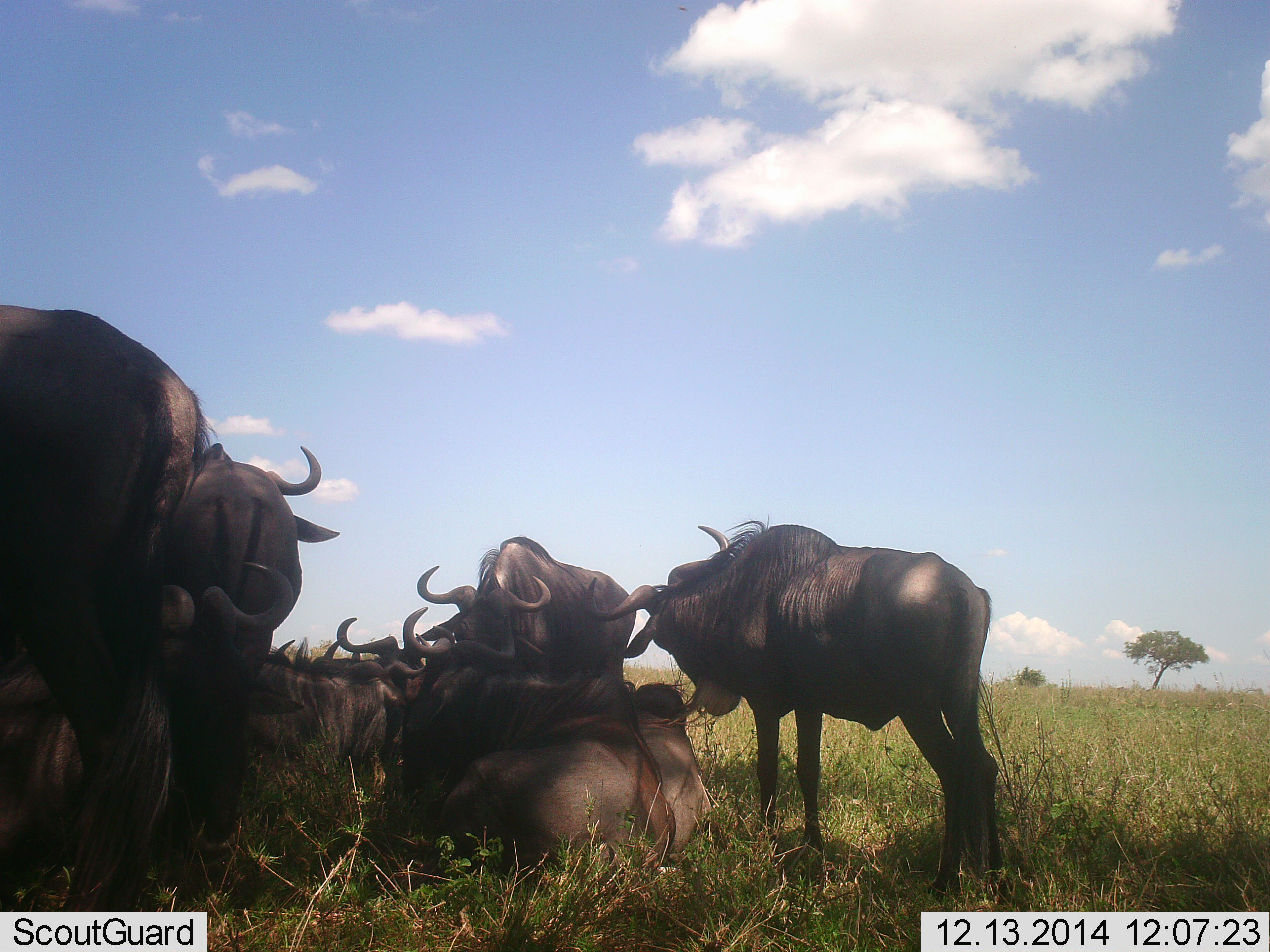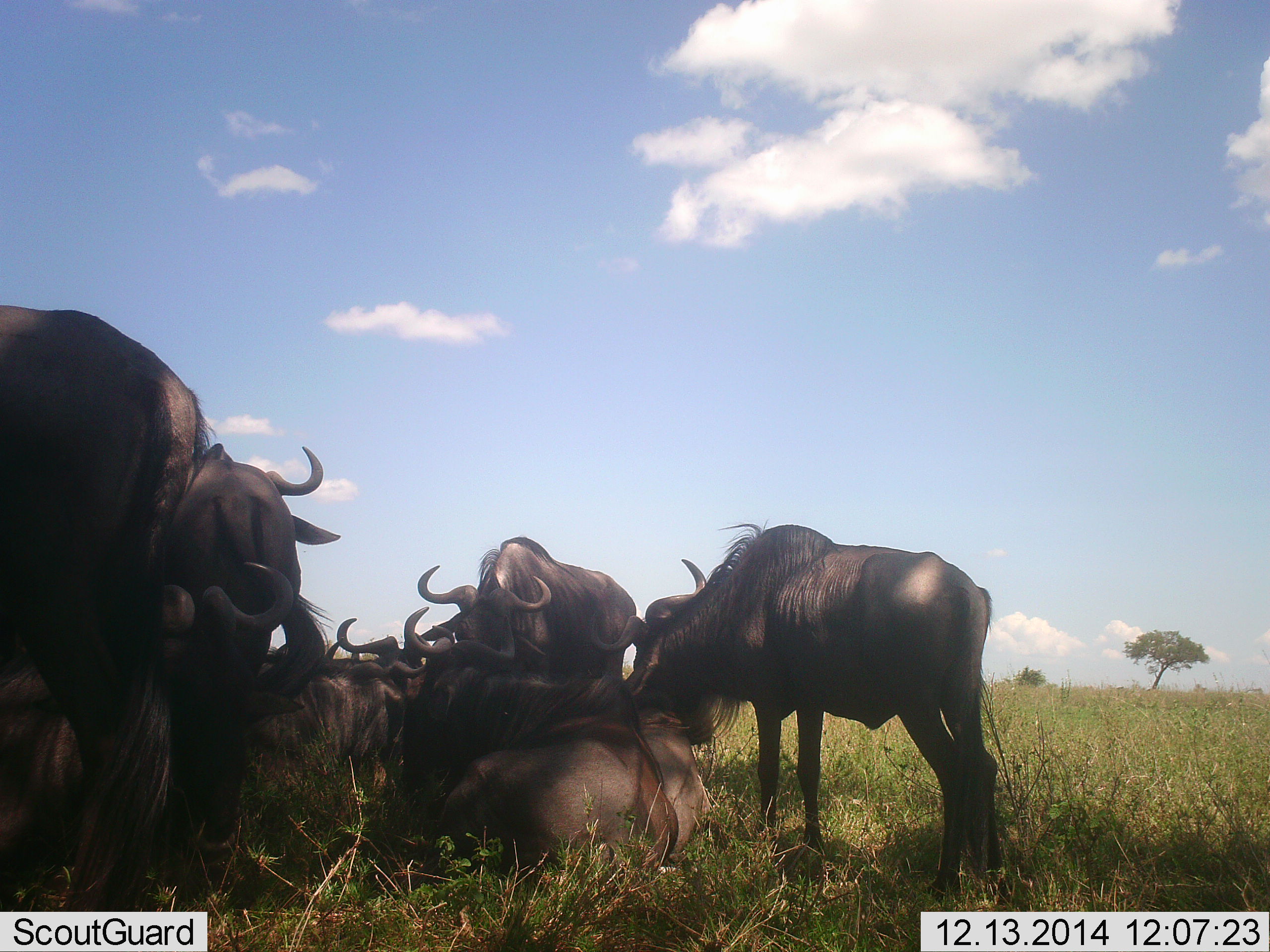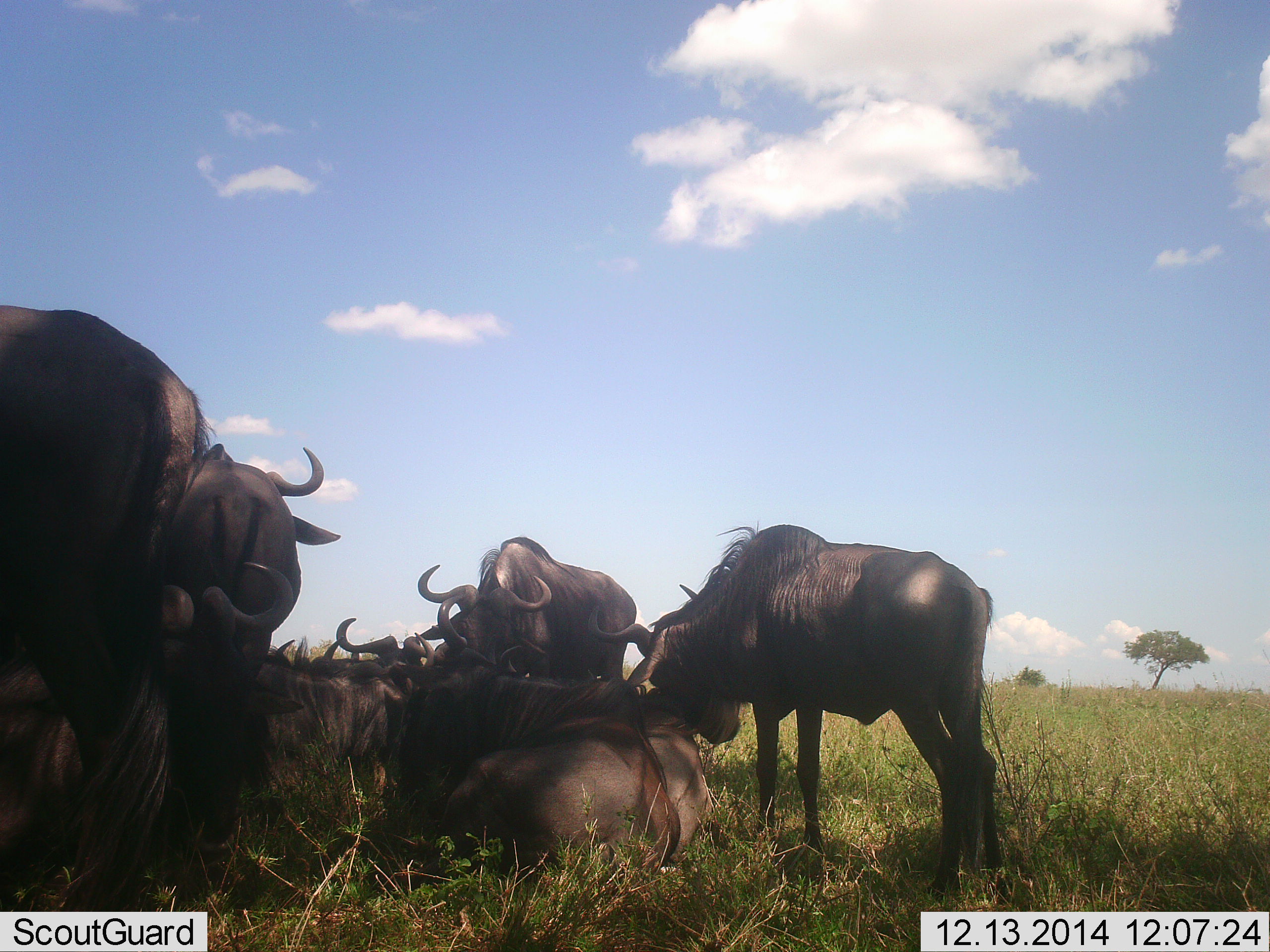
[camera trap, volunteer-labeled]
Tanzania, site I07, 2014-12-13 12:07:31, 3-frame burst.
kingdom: Animalia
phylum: Chordata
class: Mammalia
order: Artiodactyla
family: Bovidae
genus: Connochaetes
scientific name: Connochaetes taurinus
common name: blue wildebeest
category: wildebeest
Wildebeest (blue wildebeest) (Connochaetes taurinus), count 9. Behavior (volunteer vote fractions): standing 60%, resting 90%, moving 10%, interacting 70%. Young present (vote fraction): 0%. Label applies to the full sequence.